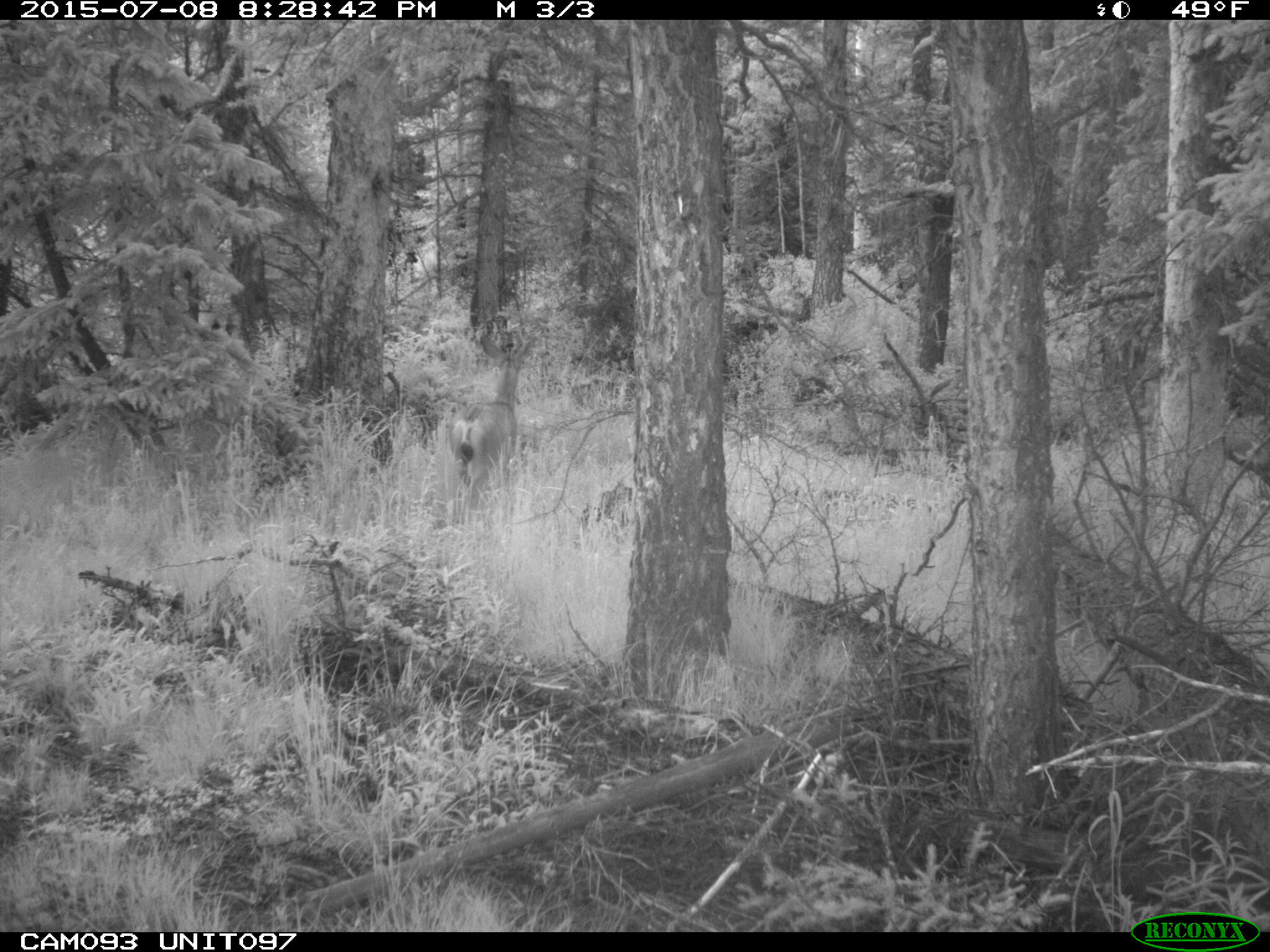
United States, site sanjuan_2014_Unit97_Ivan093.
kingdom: Animalia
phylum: Chordata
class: Mammalia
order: Artiodactyla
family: Cervidae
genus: Odocoileus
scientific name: Odocoileus hemionus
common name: mule deer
Odocoileus hemionus (mule deer).